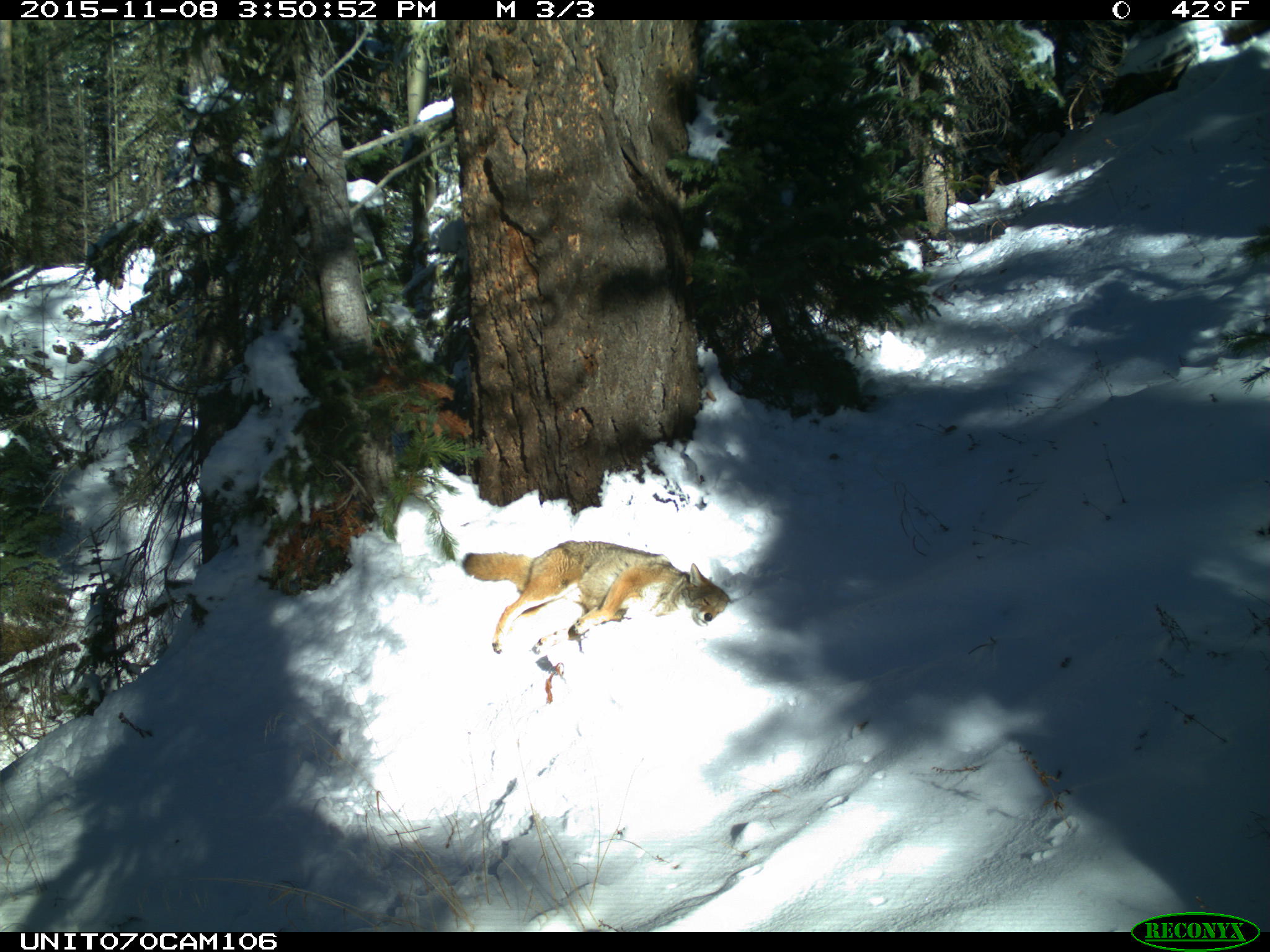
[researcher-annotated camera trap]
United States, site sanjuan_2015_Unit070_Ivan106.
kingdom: Animalia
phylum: Chordata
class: Mammalia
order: Carnivora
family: Canidae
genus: Canis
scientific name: Canis latrans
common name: coyote